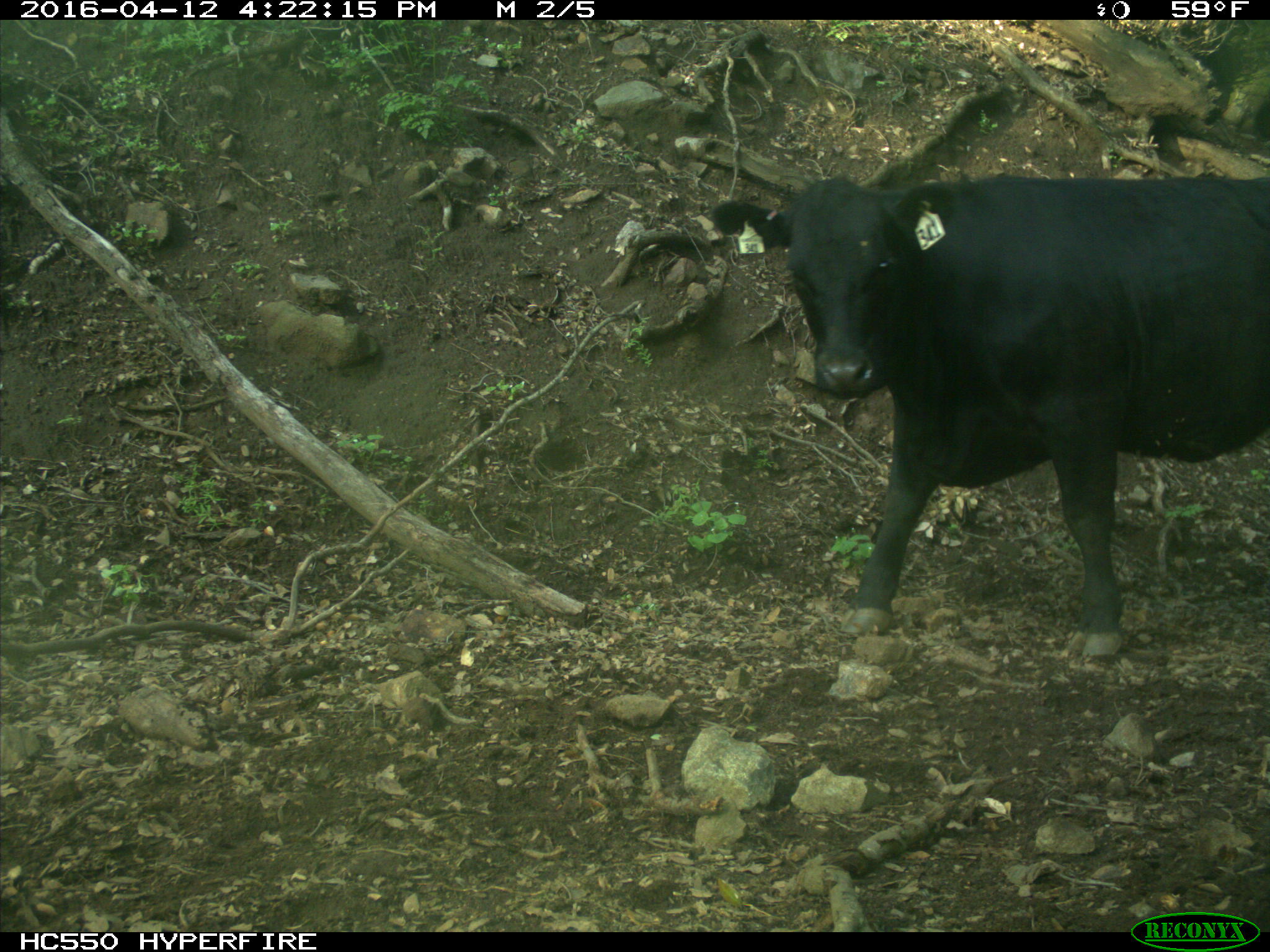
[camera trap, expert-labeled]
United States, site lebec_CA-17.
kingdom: Animalia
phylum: Chordata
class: Mammalia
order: Artiodactyla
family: Bovidae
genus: Bos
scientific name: Bos taurus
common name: domestic cow